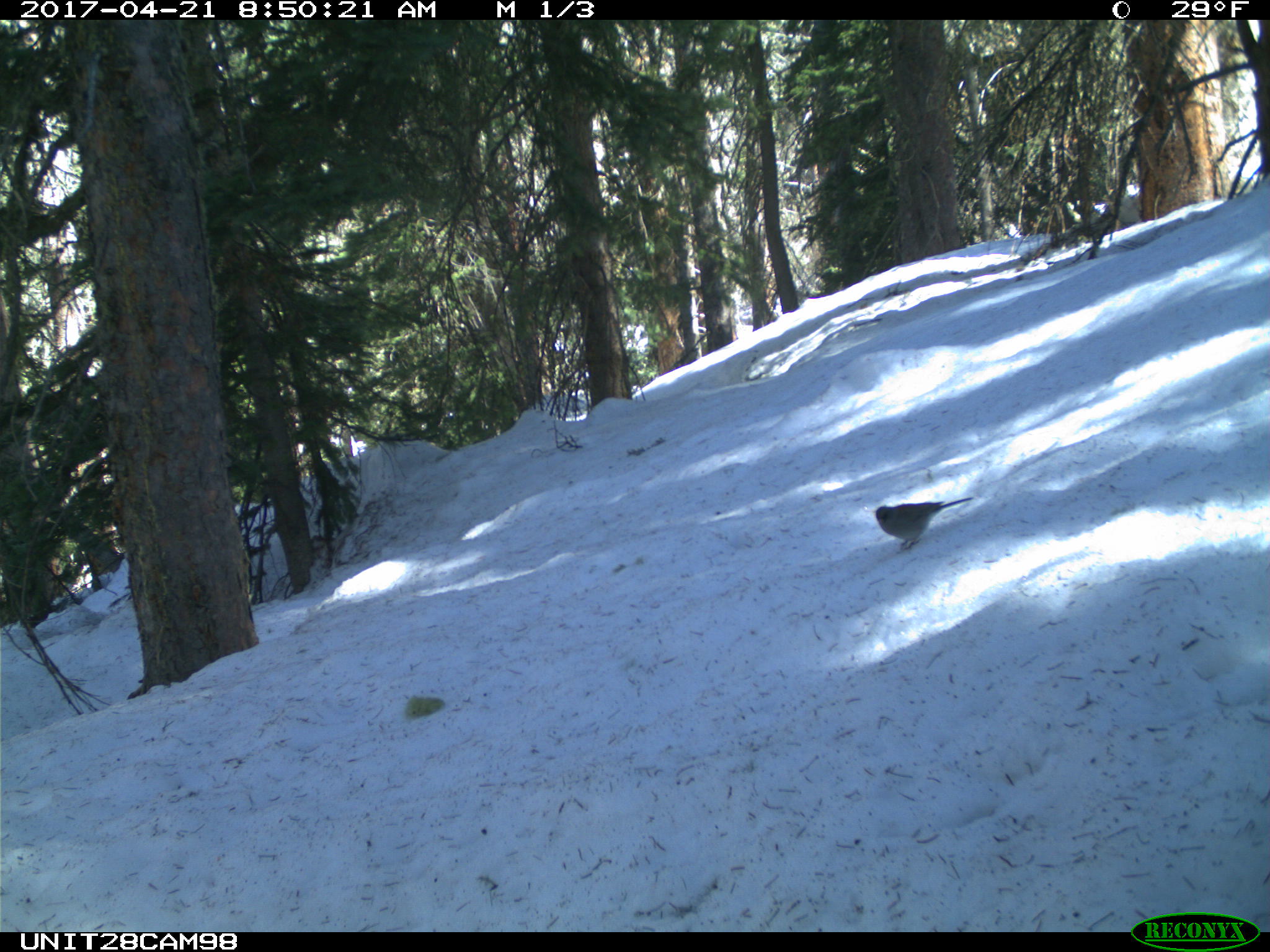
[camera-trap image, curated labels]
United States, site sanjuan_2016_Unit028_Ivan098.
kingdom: Animalia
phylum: Chordata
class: Aves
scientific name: Aves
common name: birds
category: unidentified bird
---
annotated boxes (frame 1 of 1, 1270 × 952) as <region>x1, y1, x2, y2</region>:
animal: <region>874, 496, 974, 550</region>